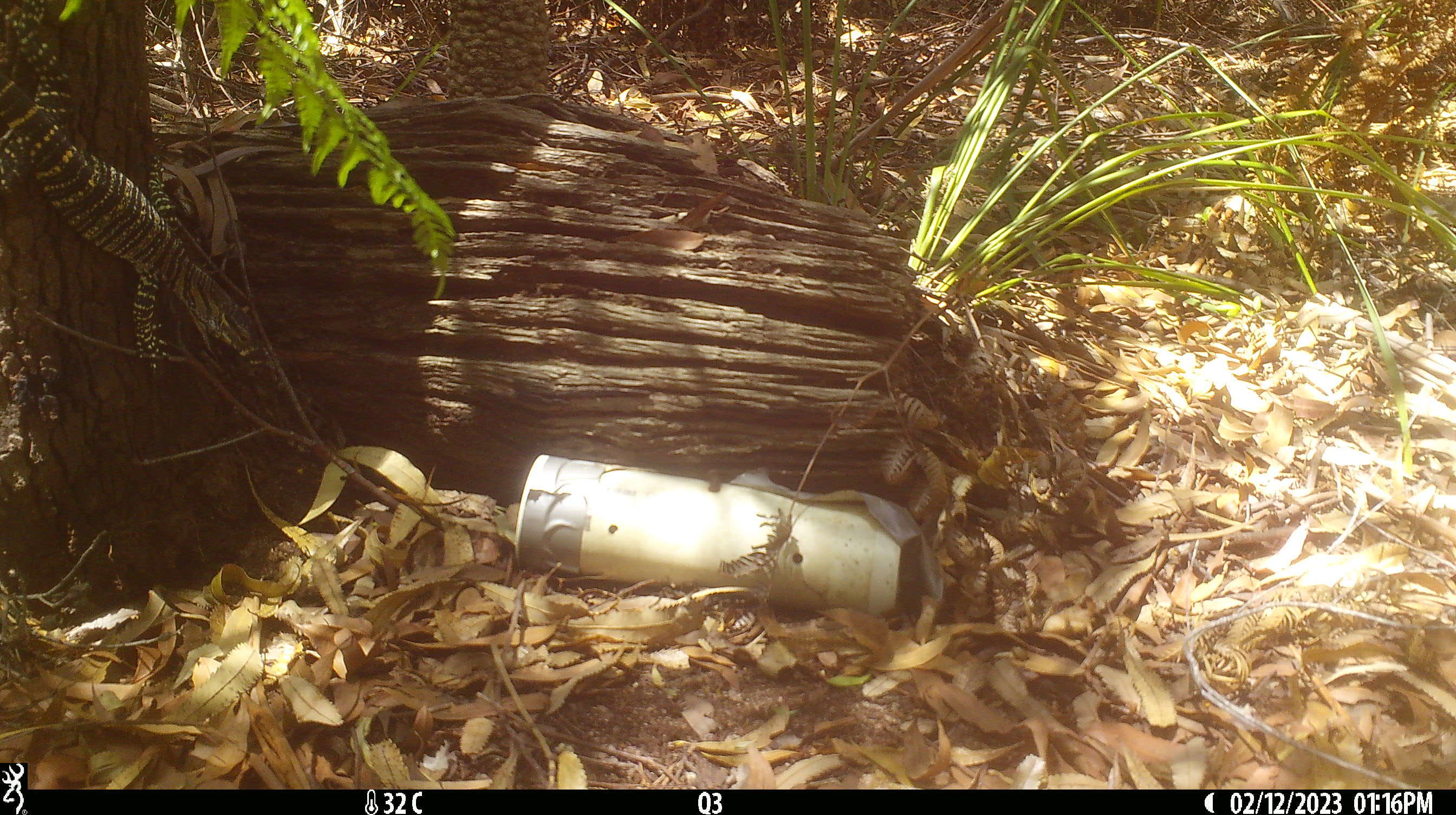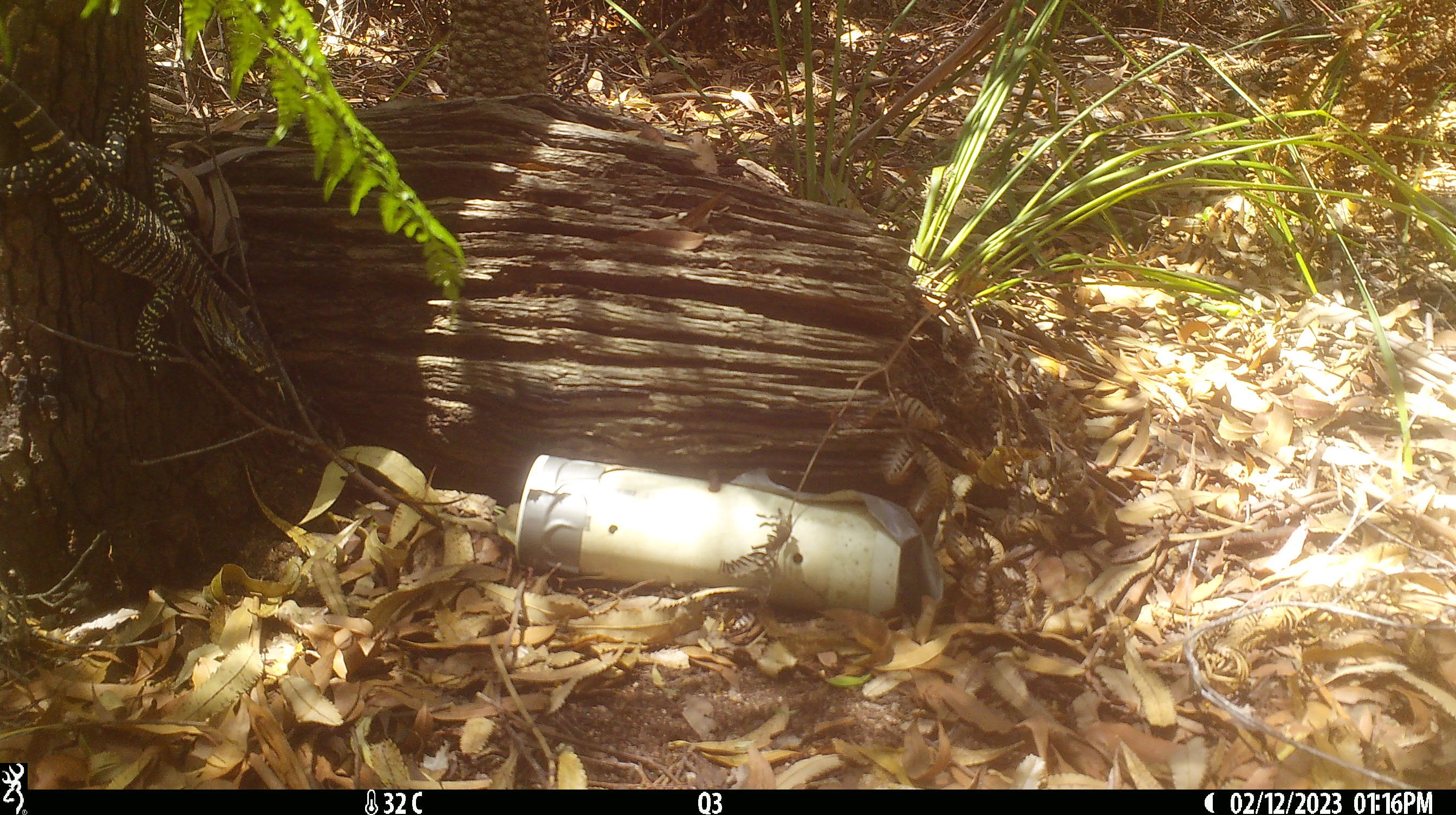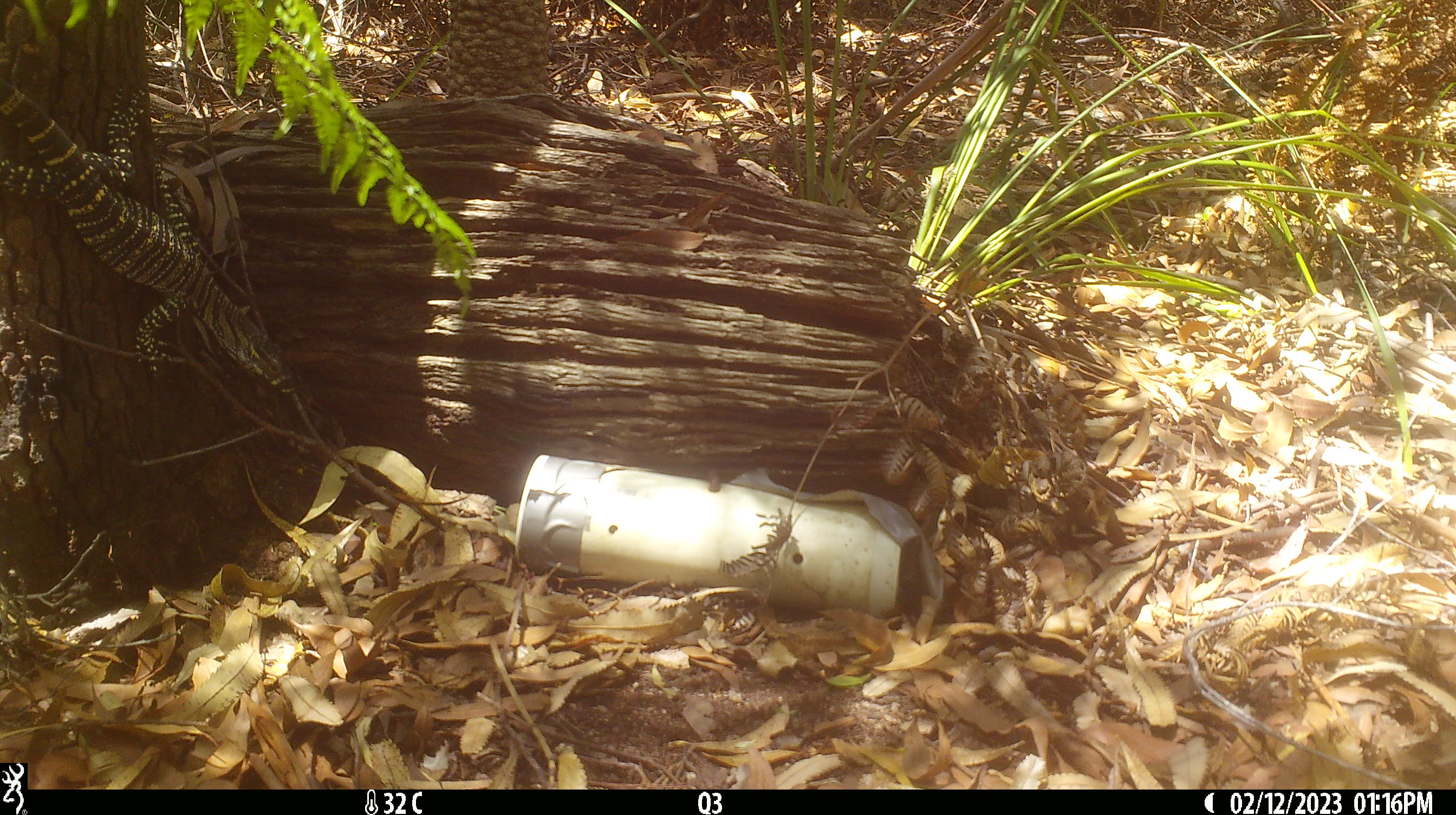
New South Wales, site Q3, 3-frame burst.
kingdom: Animalia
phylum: Chordata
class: Reptilia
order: Squamata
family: Varanidae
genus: Varanus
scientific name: Varanus varius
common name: lace monitor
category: goanna